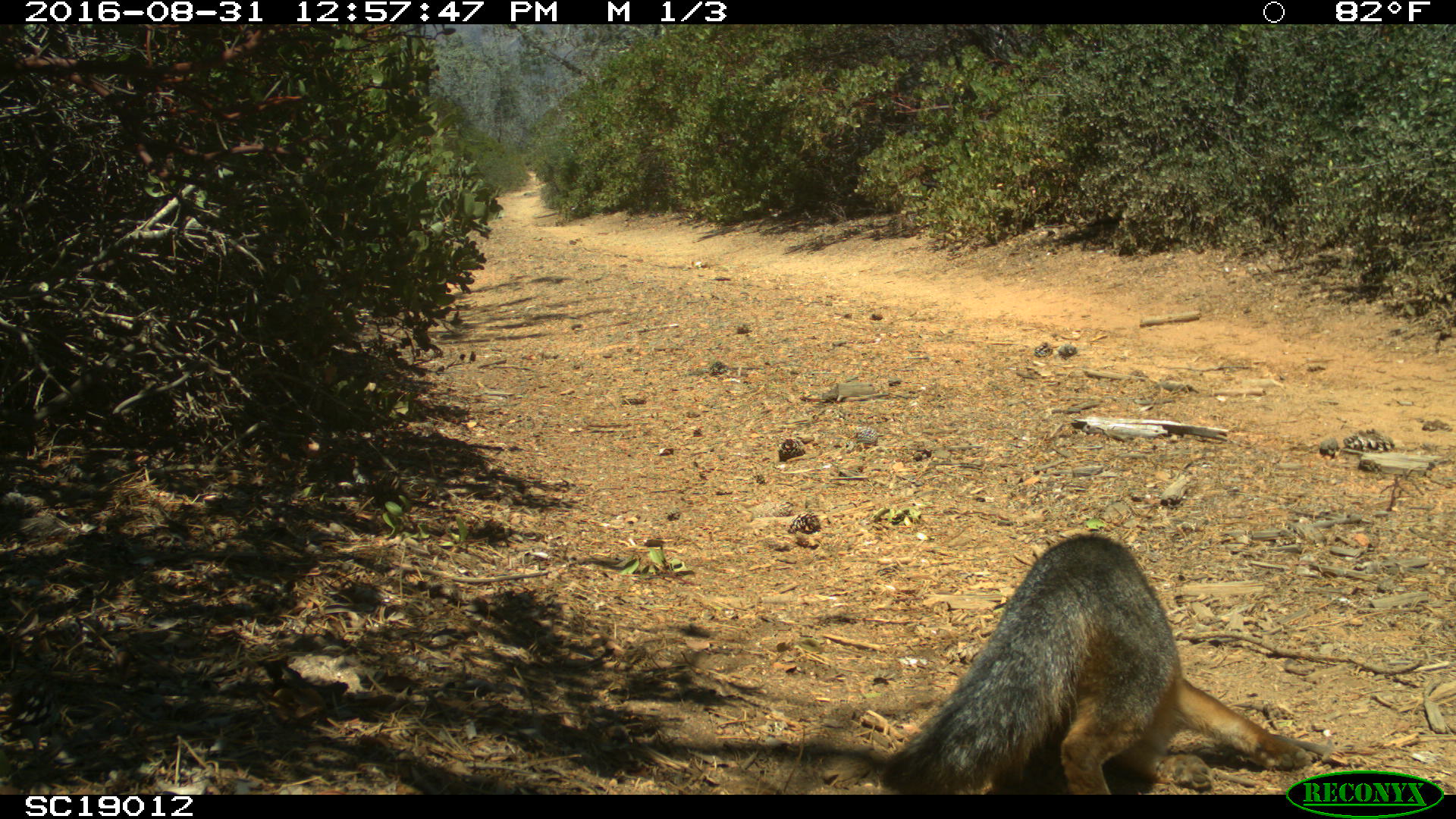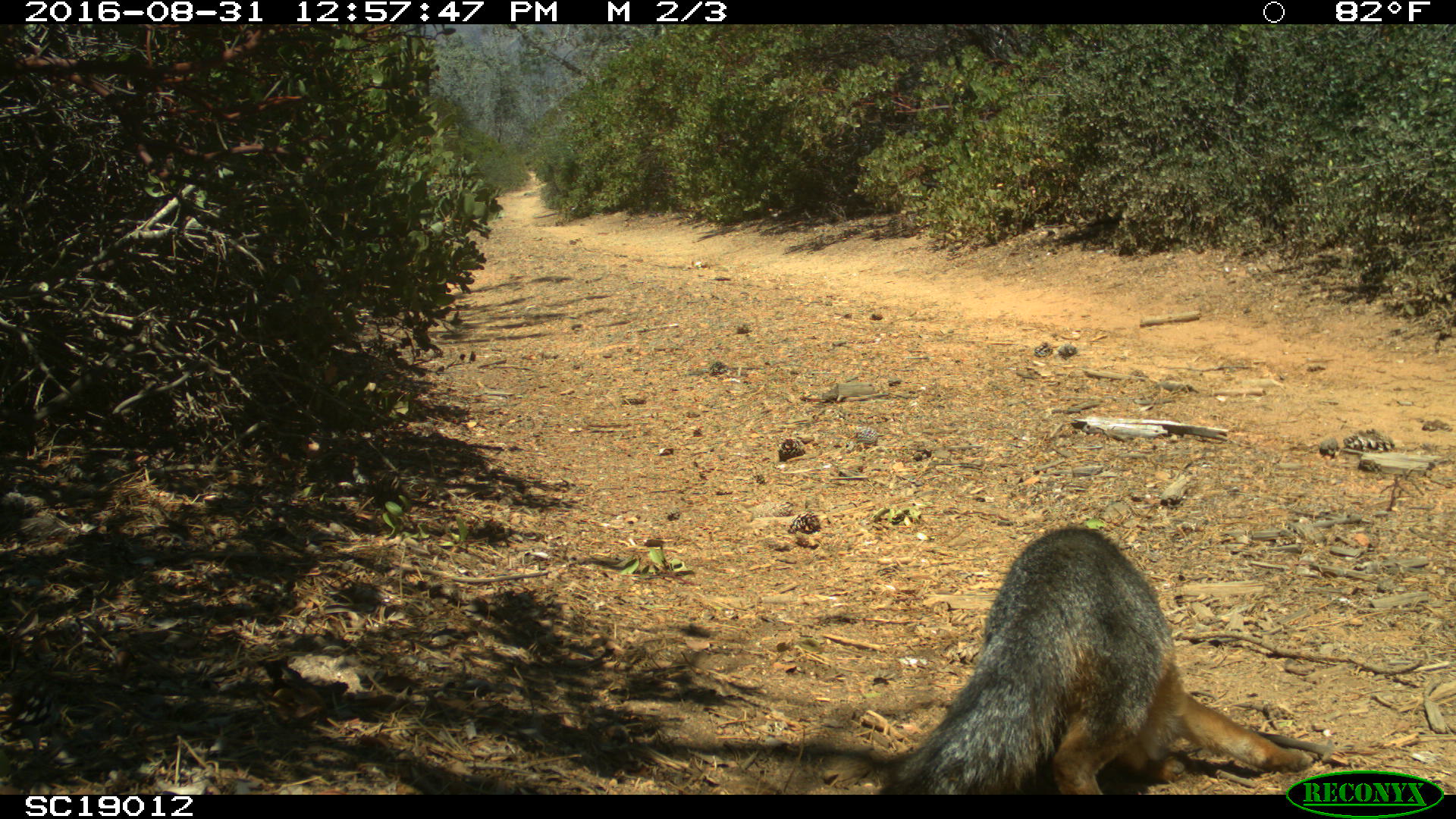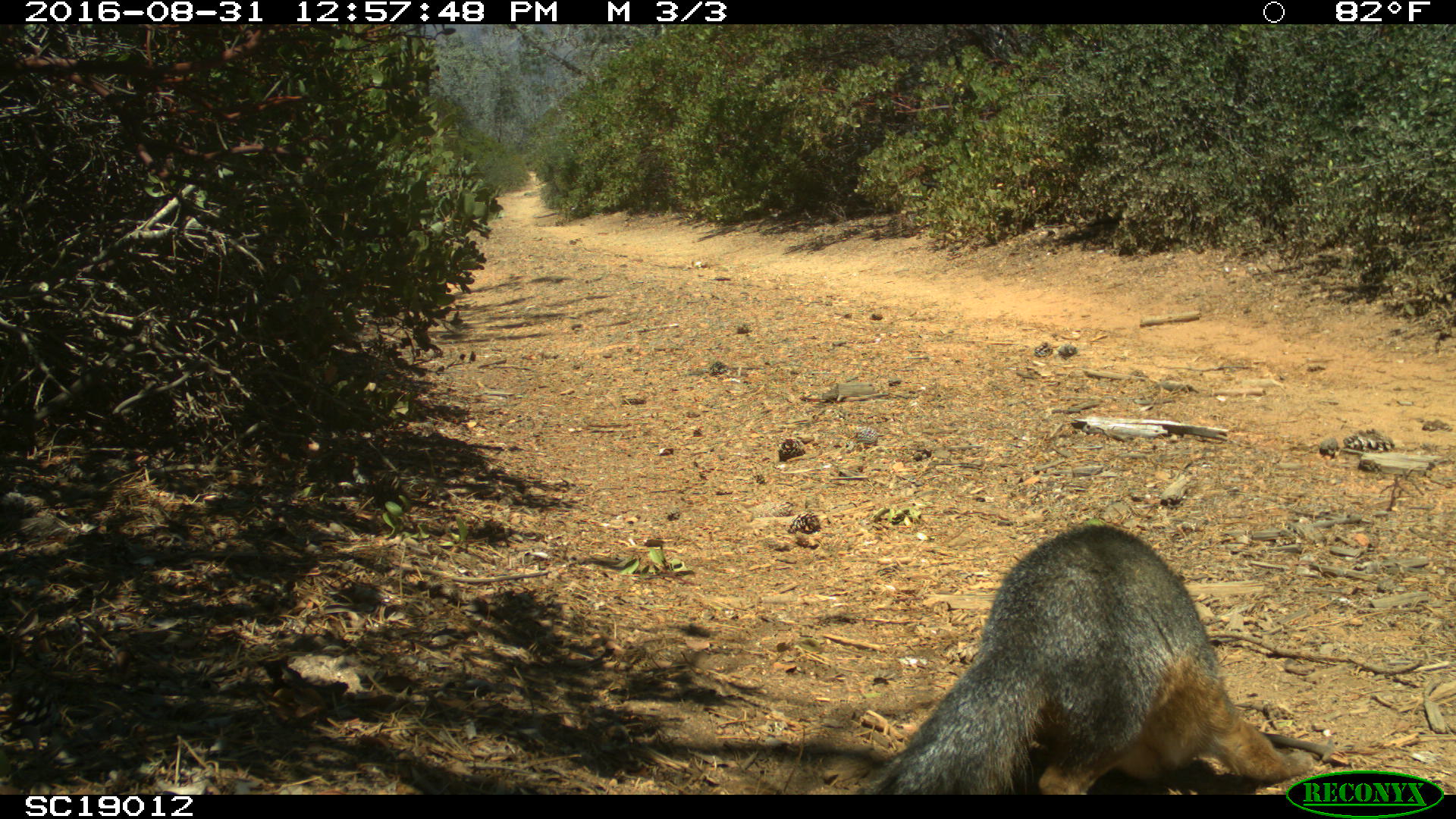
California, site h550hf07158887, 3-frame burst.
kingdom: Animalia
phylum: Chordata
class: Mammalia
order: Carnivora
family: Canidae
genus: Urocyon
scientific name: Urocyon littoralis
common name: island fox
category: fox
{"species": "fox (island fox) (Urocyon littoralis)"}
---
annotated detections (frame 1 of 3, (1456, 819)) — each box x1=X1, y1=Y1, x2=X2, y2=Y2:
fox: x1=880, y1=535, x2=1309, y2=795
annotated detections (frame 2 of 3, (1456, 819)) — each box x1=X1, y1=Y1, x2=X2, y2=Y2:
fox: x1=893, y1=528, x2=1313, y2=795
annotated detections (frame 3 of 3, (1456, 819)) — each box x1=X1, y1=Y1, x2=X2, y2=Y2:
fox: x1=858, y1=522, x2=1311, y2=795